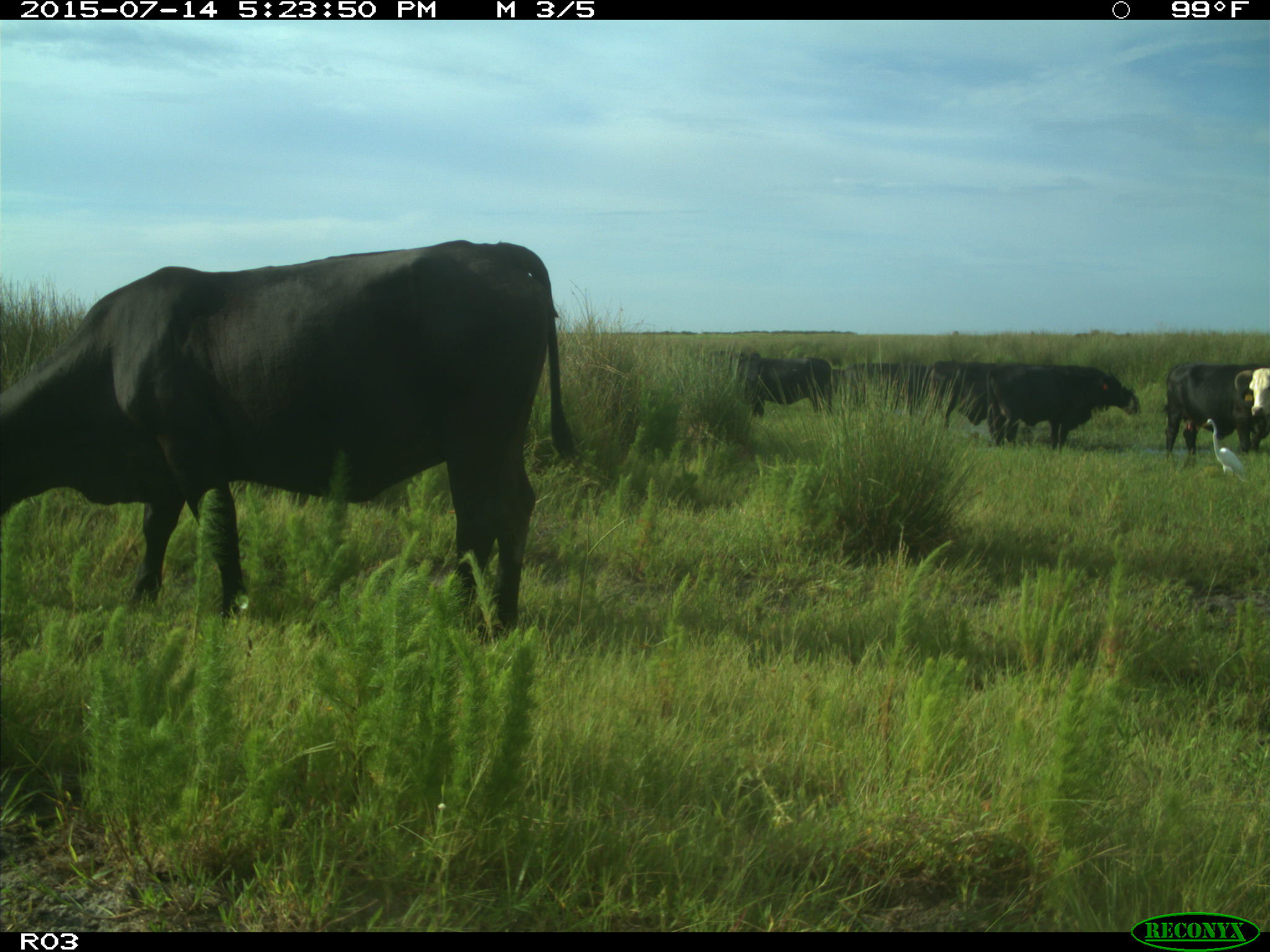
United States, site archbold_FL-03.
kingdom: Animalia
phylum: Chordata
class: Mammalia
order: Artiodactyla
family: Bovidae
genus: Bos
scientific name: Bos taurus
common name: domestic cow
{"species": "Bos taurus (domestic cow)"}